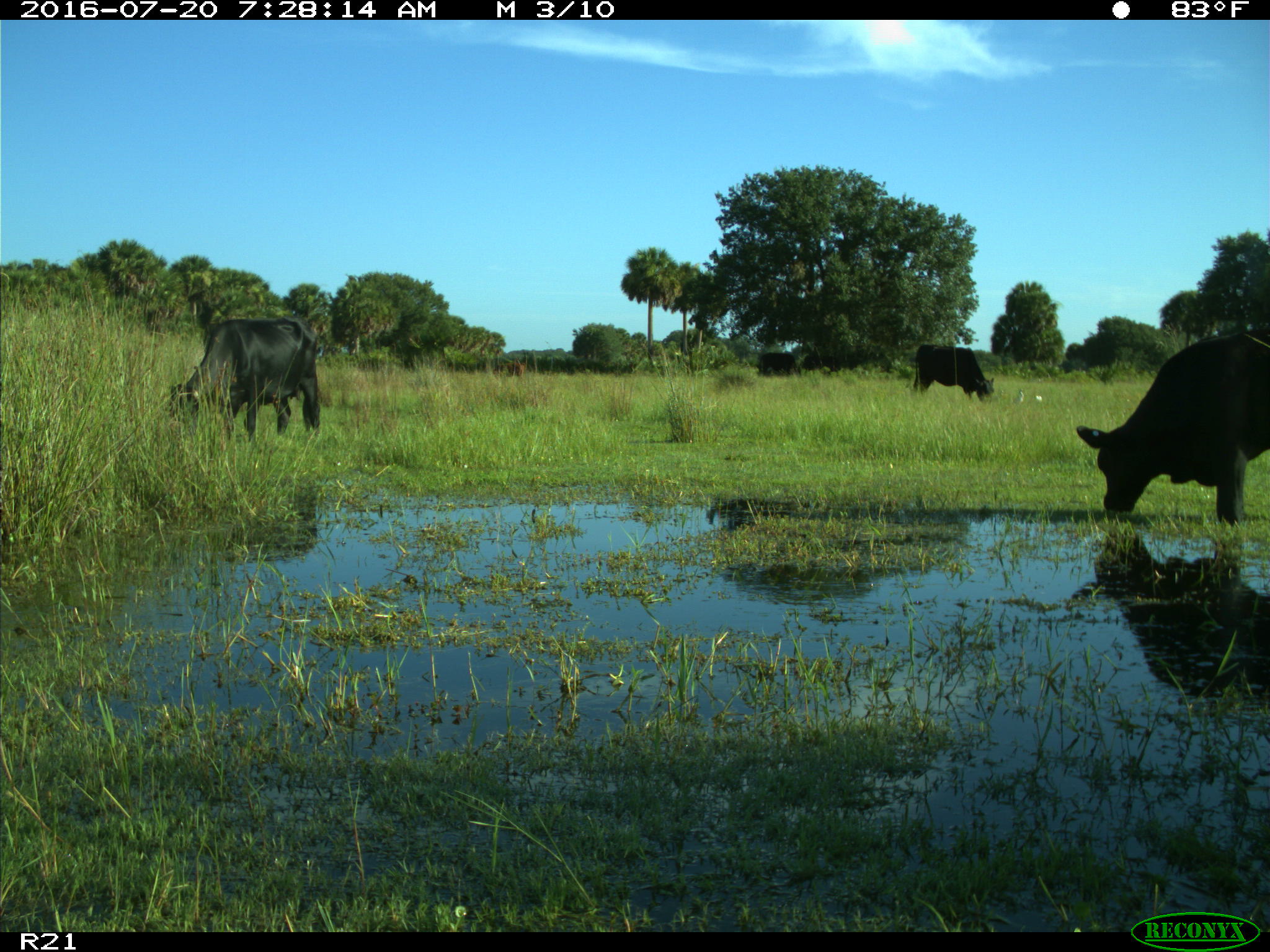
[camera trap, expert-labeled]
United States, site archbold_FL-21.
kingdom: Animalia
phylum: Chordata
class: Mammalia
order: Artiodactyla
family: Bovidae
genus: Bos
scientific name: Bos taurus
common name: domestic cow